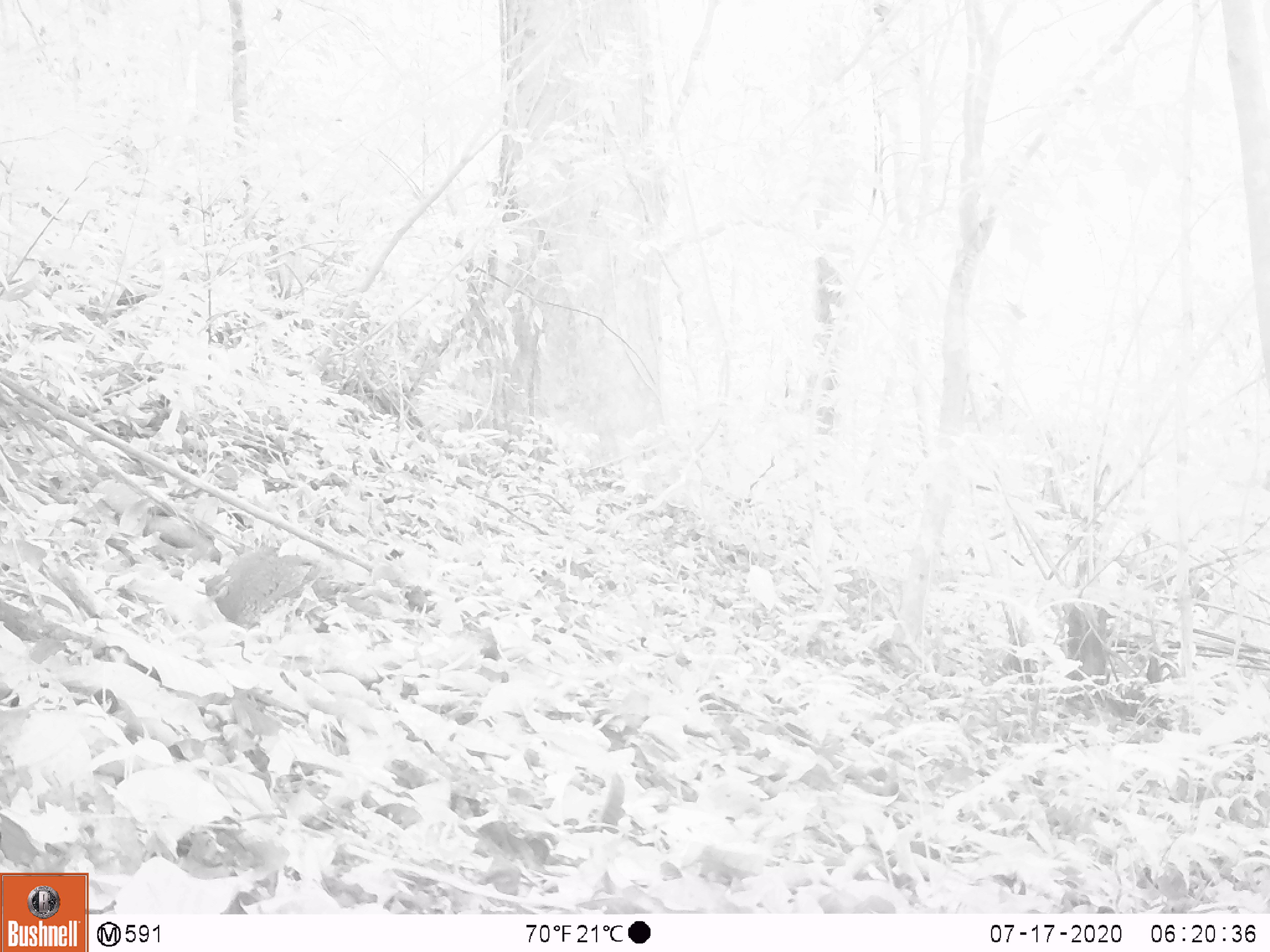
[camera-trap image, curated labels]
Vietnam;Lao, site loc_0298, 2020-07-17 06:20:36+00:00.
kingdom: Animalia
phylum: Chordata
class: Aves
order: Galliformes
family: Phasianidae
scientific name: Phasianidae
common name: partridge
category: unidentified partridge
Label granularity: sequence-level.